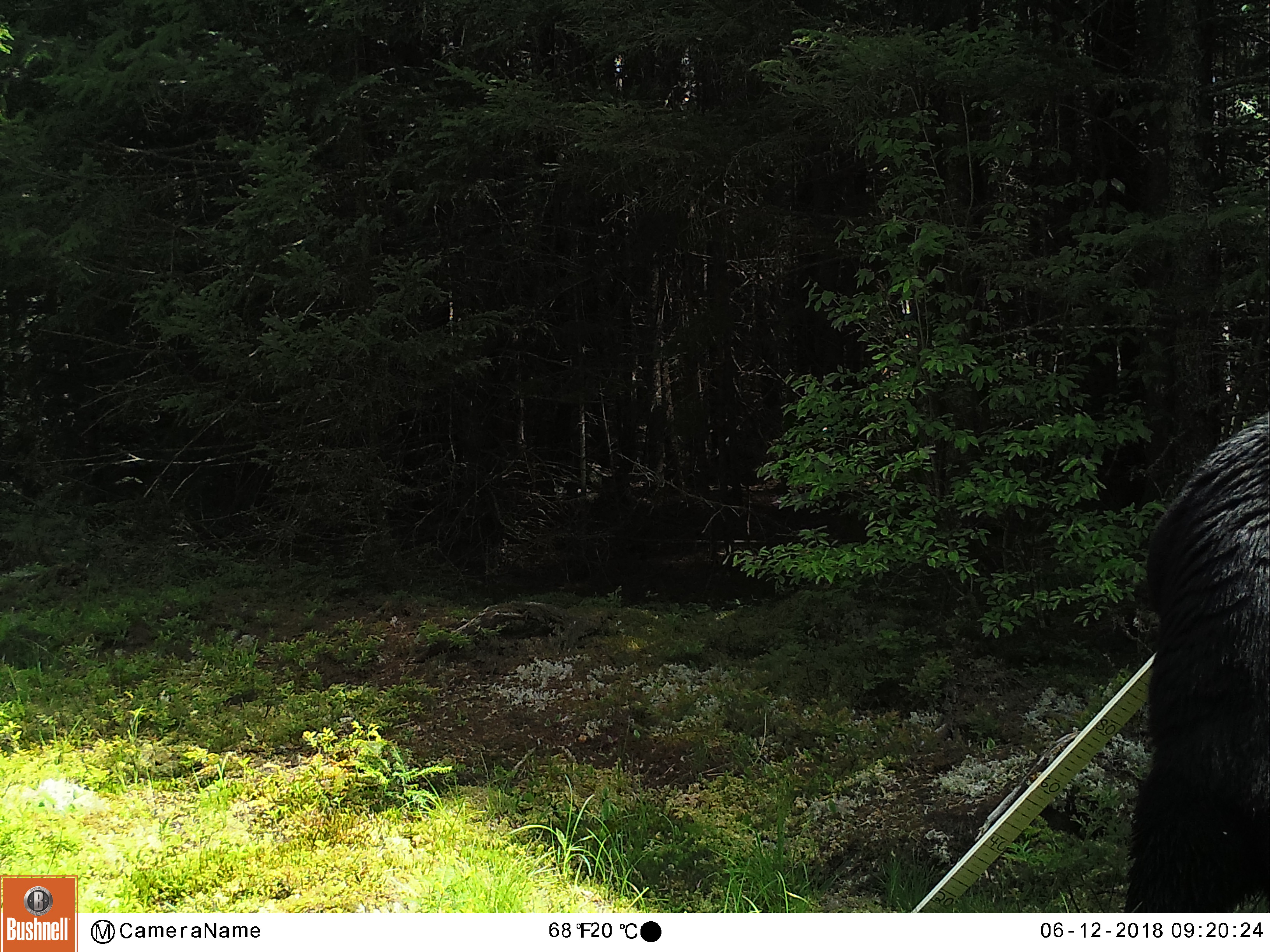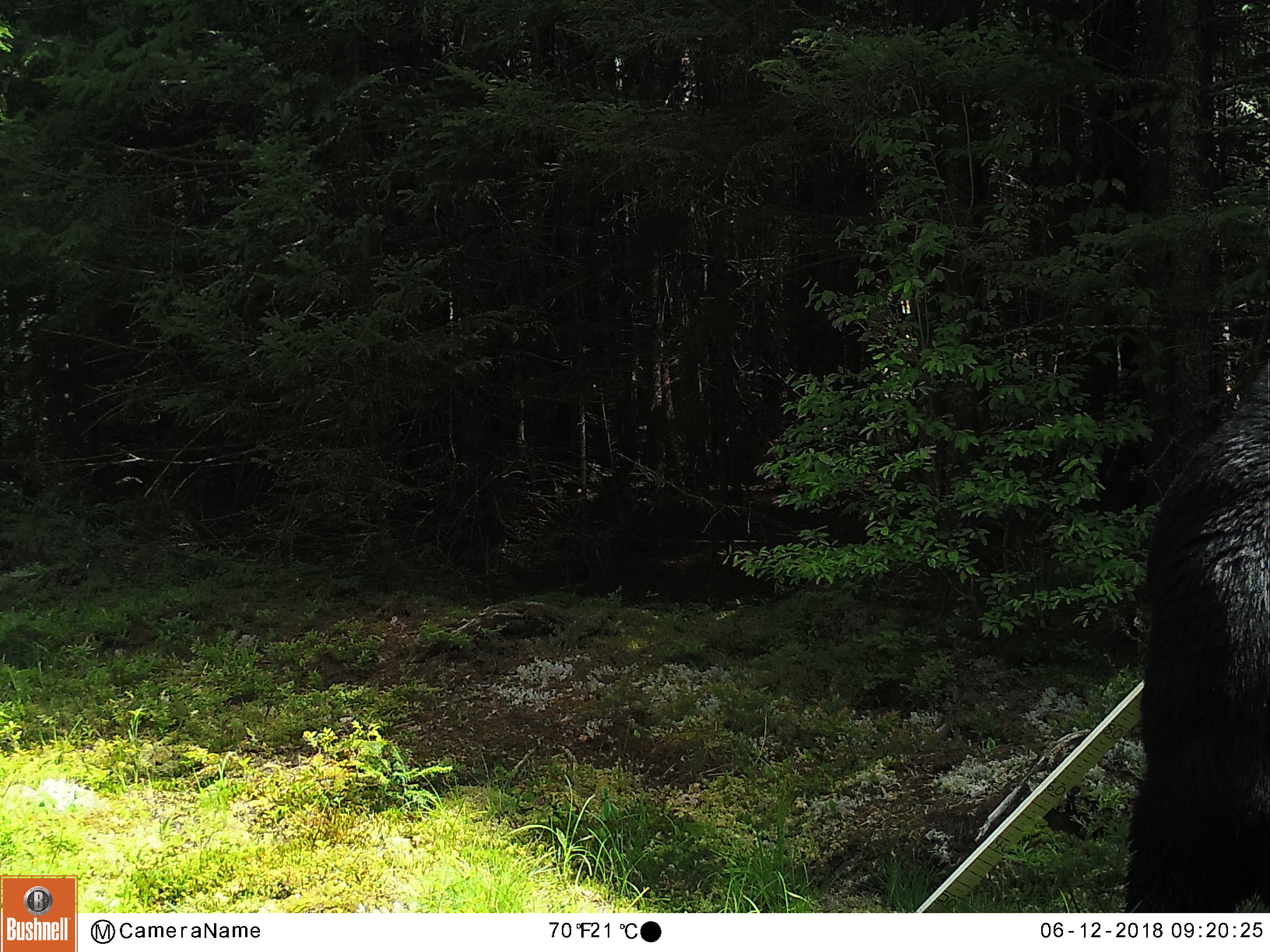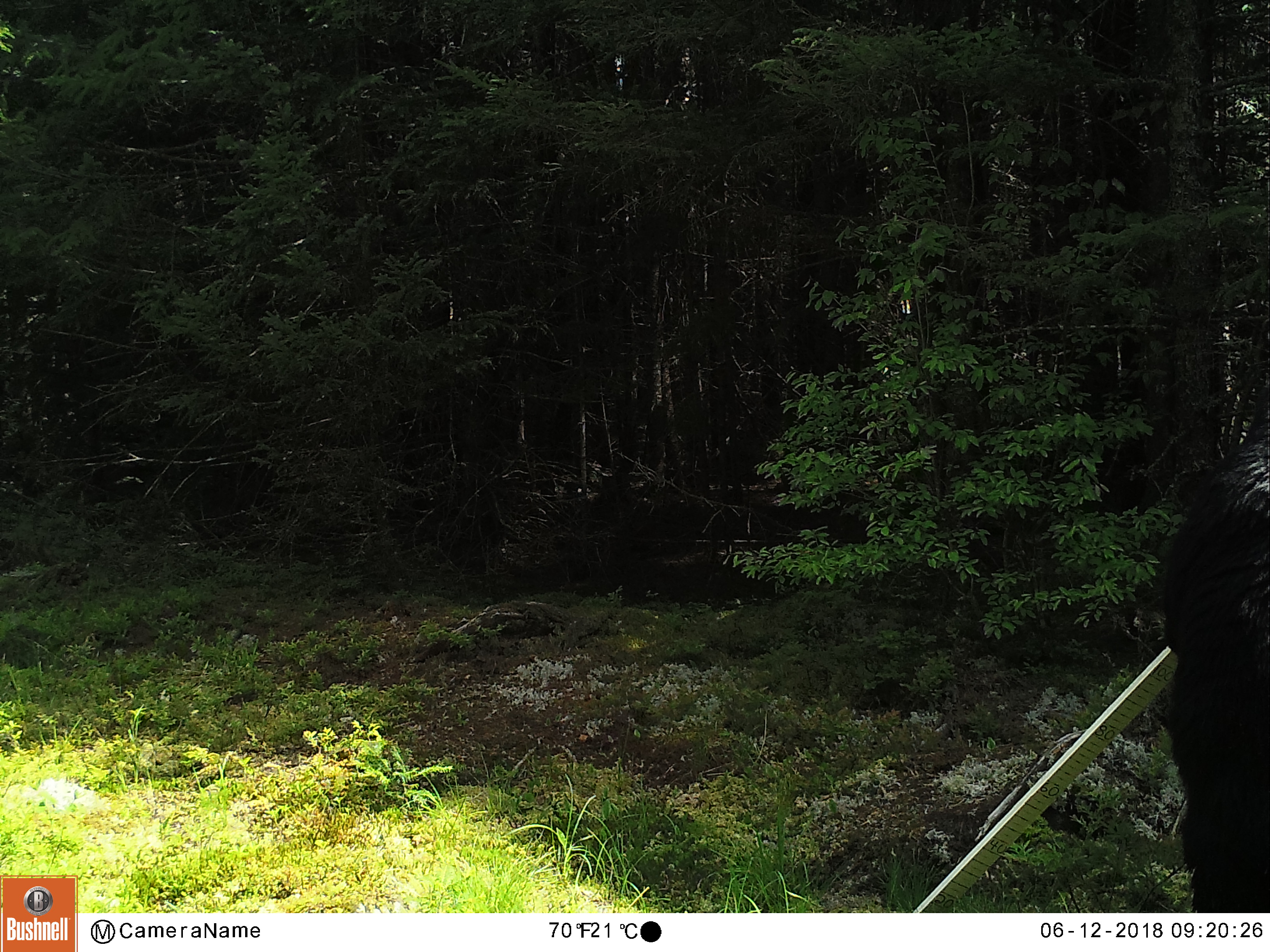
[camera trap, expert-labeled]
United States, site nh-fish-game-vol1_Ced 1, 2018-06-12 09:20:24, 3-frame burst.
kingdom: Animalia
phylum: Chordata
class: Mammalia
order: Carnivora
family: Ursidae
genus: Ursus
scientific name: Ursus americanus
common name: black bear